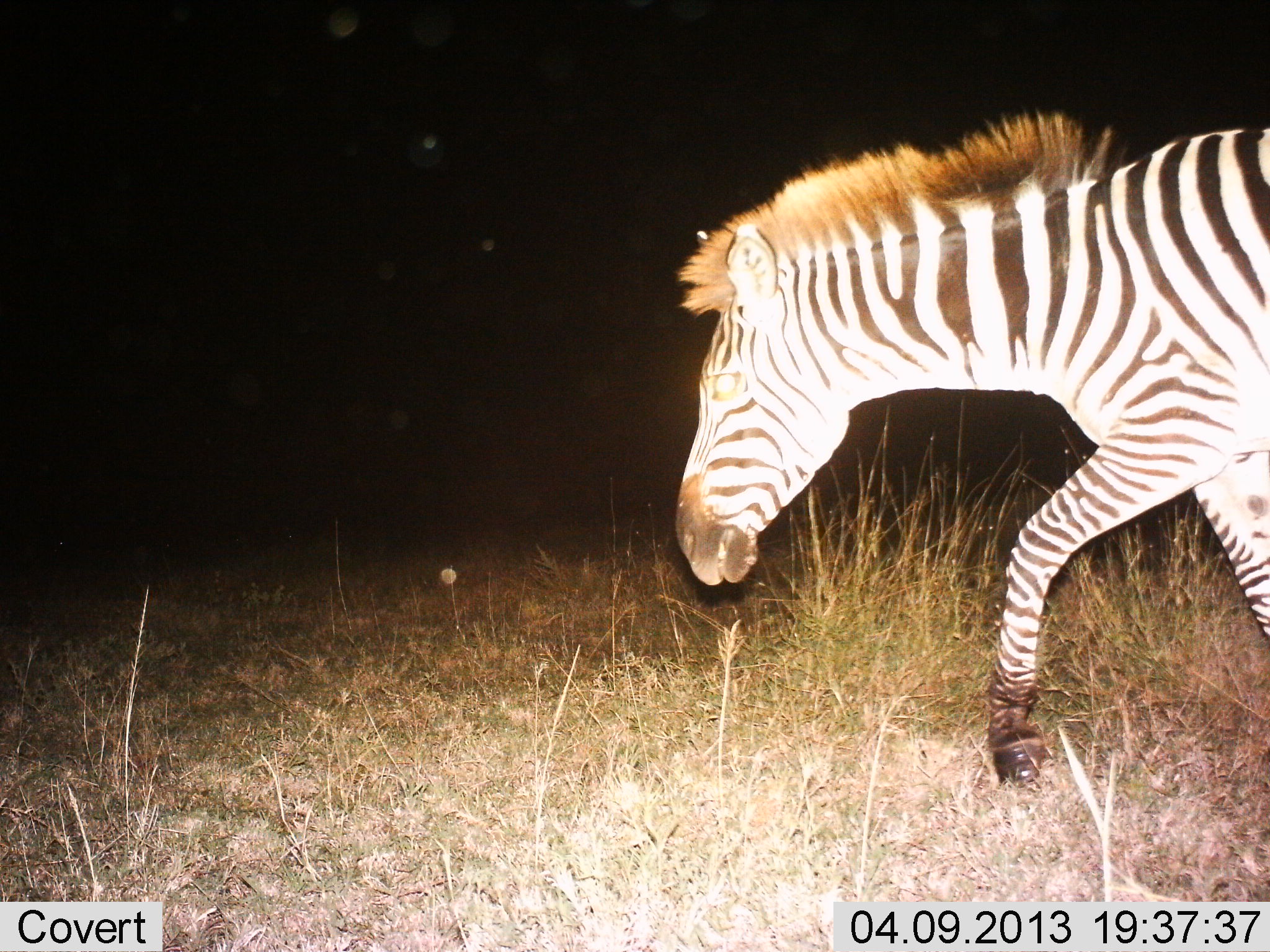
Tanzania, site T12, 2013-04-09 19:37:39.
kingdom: Animalia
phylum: Chordata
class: Mammalia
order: Perissodactyla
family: Equidae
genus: Equus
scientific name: Equus quagga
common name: plains zebra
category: zebra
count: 1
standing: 14%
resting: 0%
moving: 90%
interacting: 0%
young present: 0%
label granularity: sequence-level